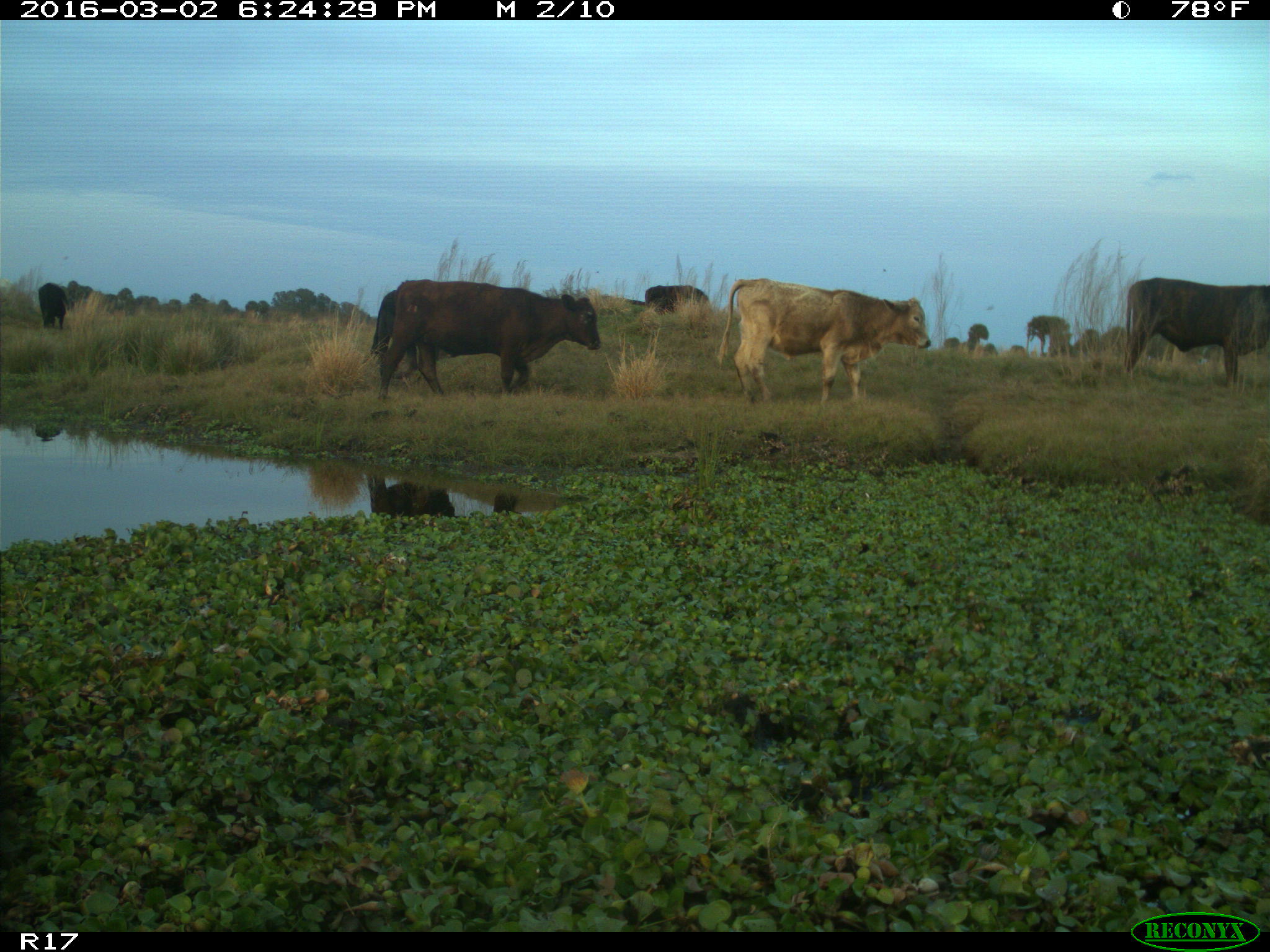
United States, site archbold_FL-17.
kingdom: Animalia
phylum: Chordata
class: Mammalia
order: Artiodactyla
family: Bovidae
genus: Bos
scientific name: Bos taurus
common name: domestic cow